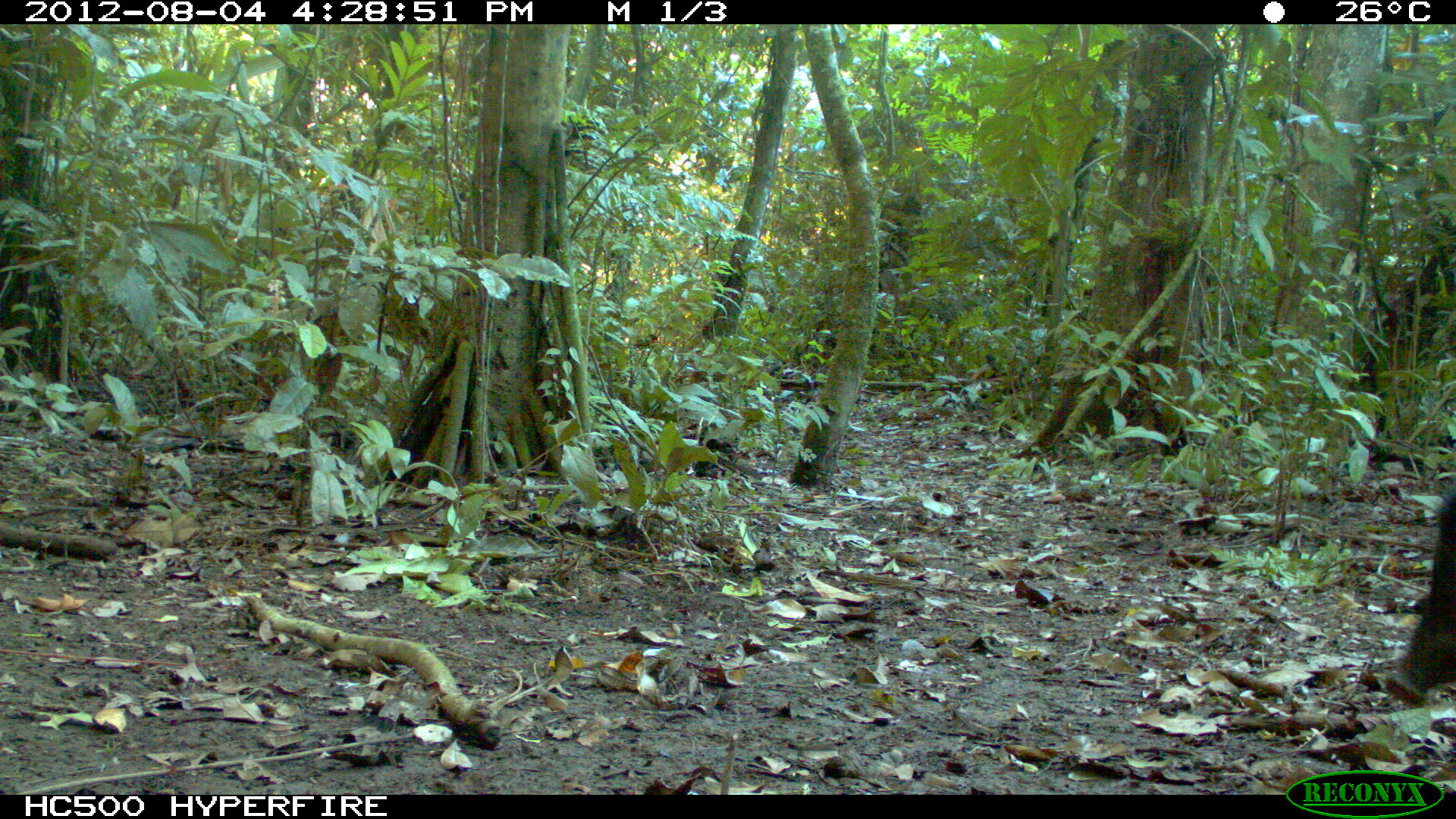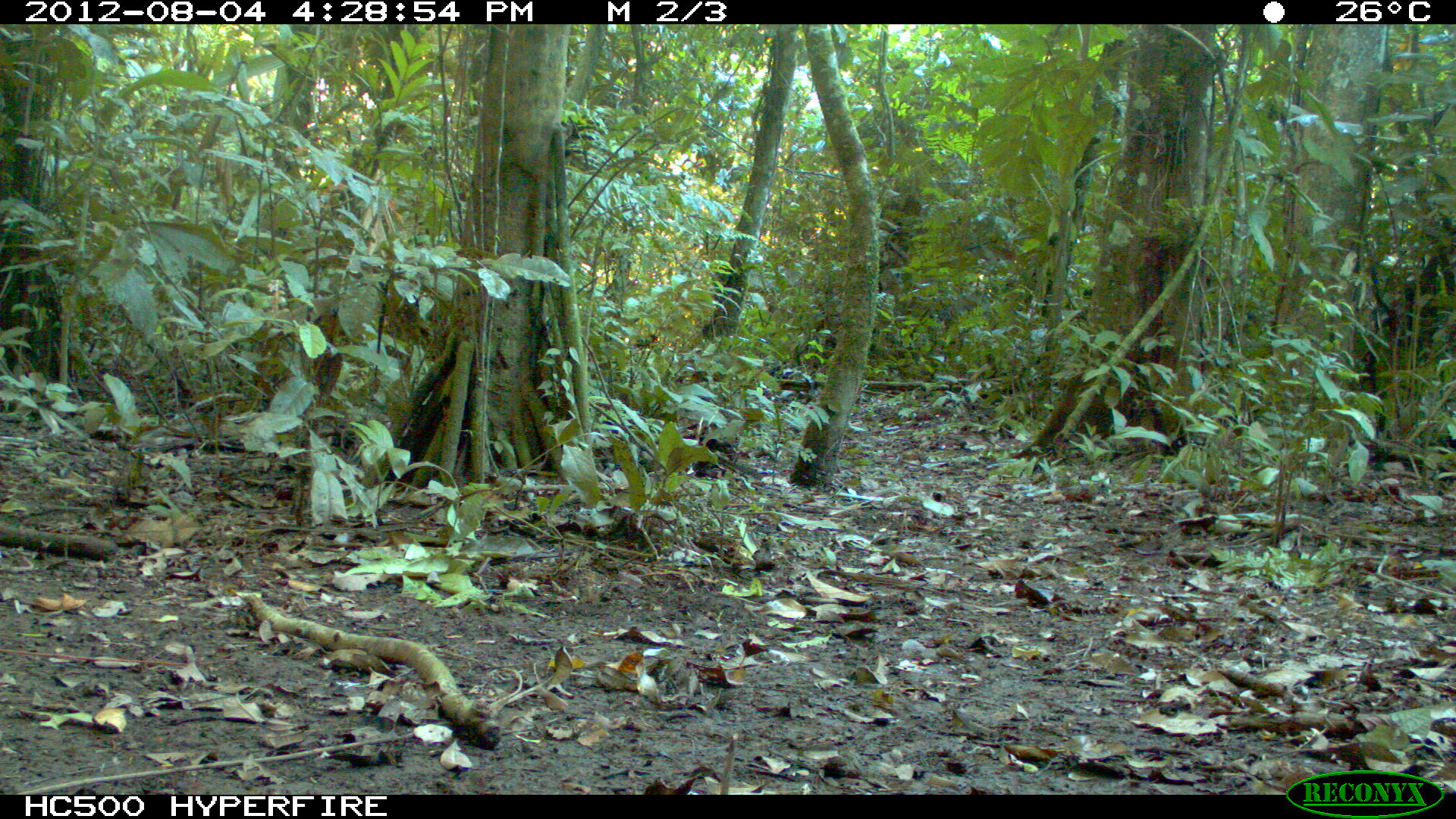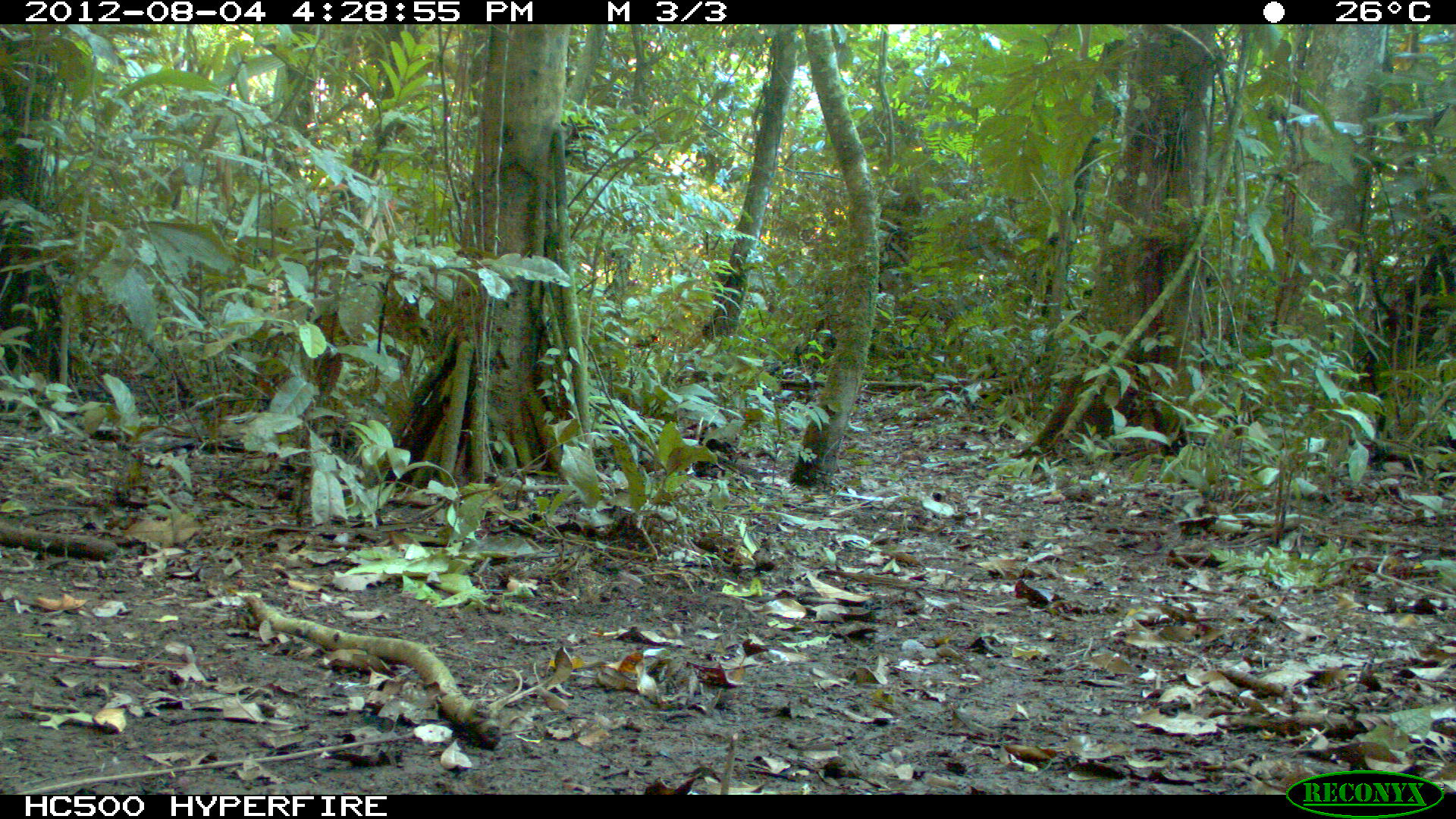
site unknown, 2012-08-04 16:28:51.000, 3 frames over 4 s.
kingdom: Animalia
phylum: Chordata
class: Mammalia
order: Artiodactyla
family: Tayassuidae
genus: Tayassu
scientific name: Tayassu pecari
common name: white-lipped peccary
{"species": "Tayassu pecari (white-lipped peccary)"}